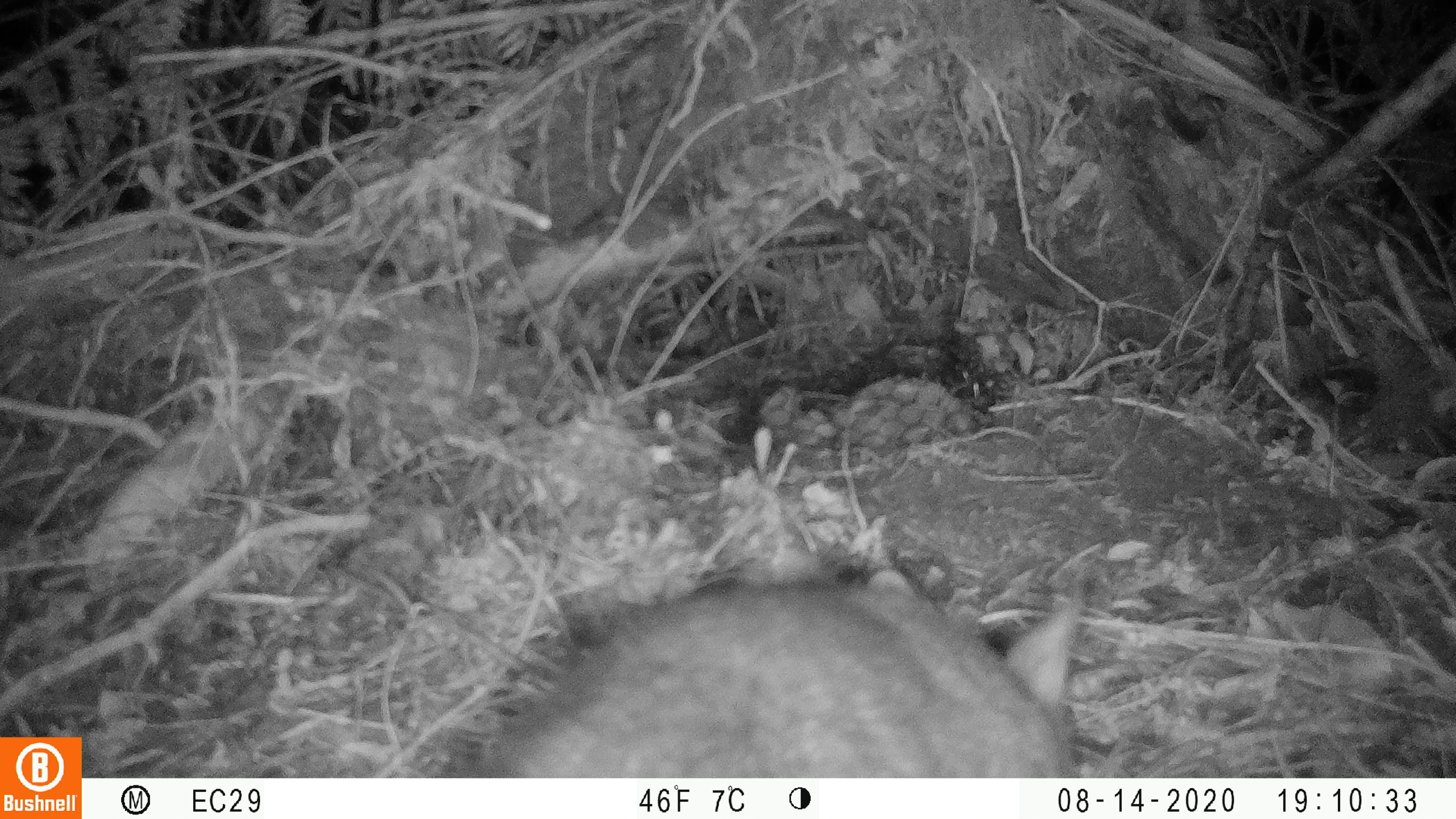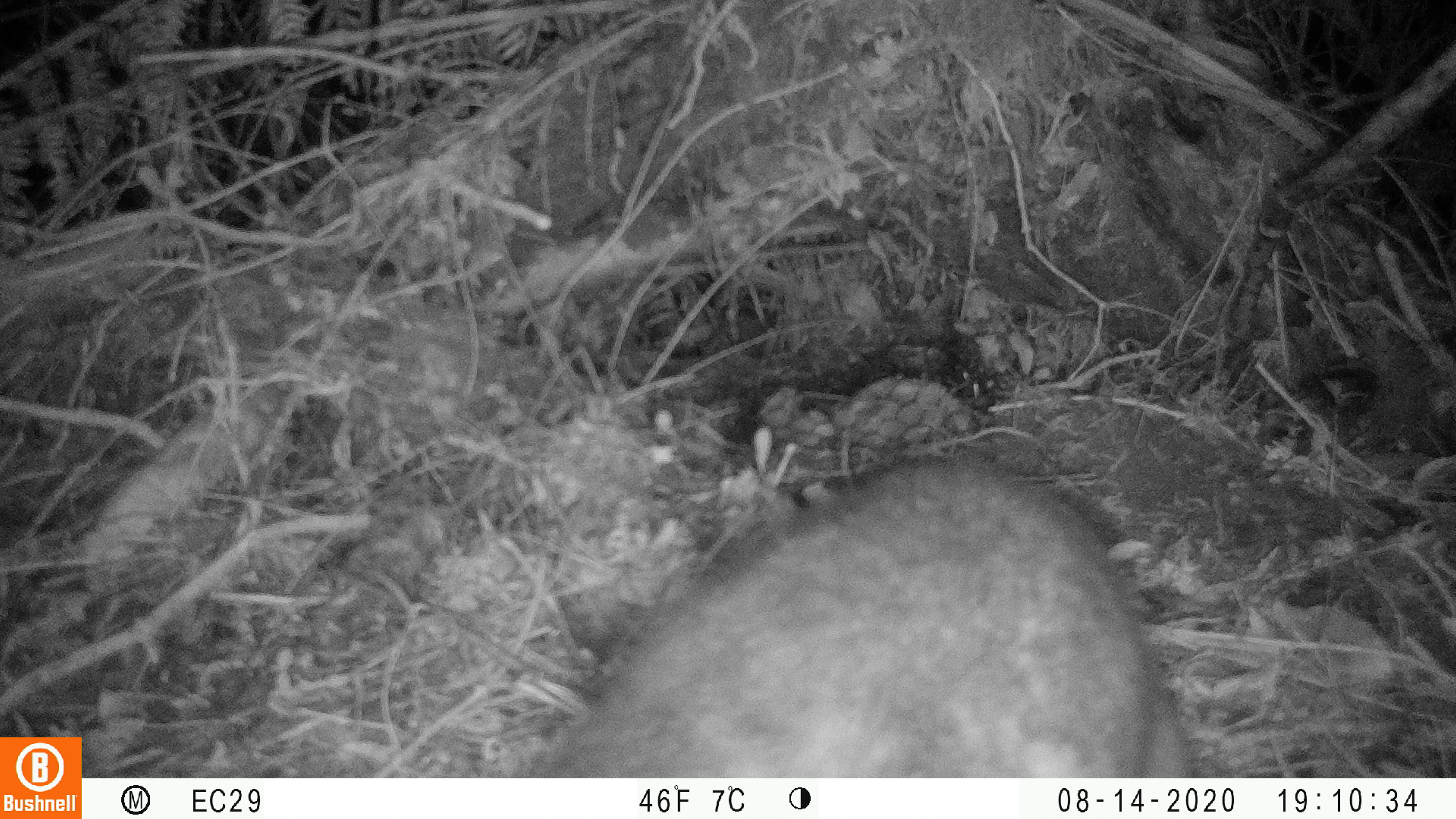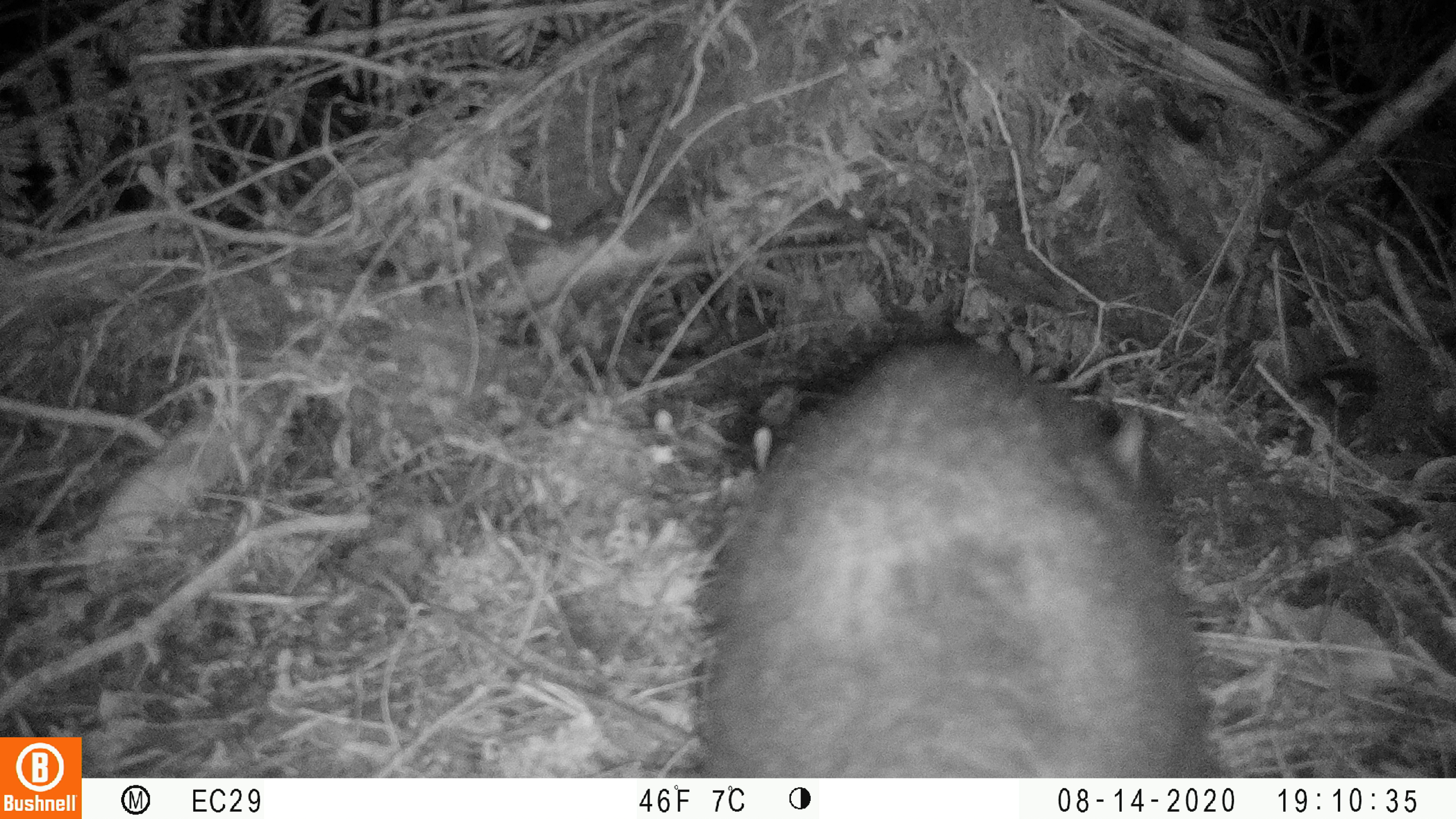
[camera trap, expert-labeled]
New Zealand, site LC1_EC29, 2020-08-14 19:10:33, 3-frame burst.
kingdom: Animalia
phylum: Chordata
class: Mammalia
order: Diprotodontia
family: Phalangeridae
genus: Trichosurus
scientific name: Trichosurus vulpecula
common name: common brushtail possum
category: possum